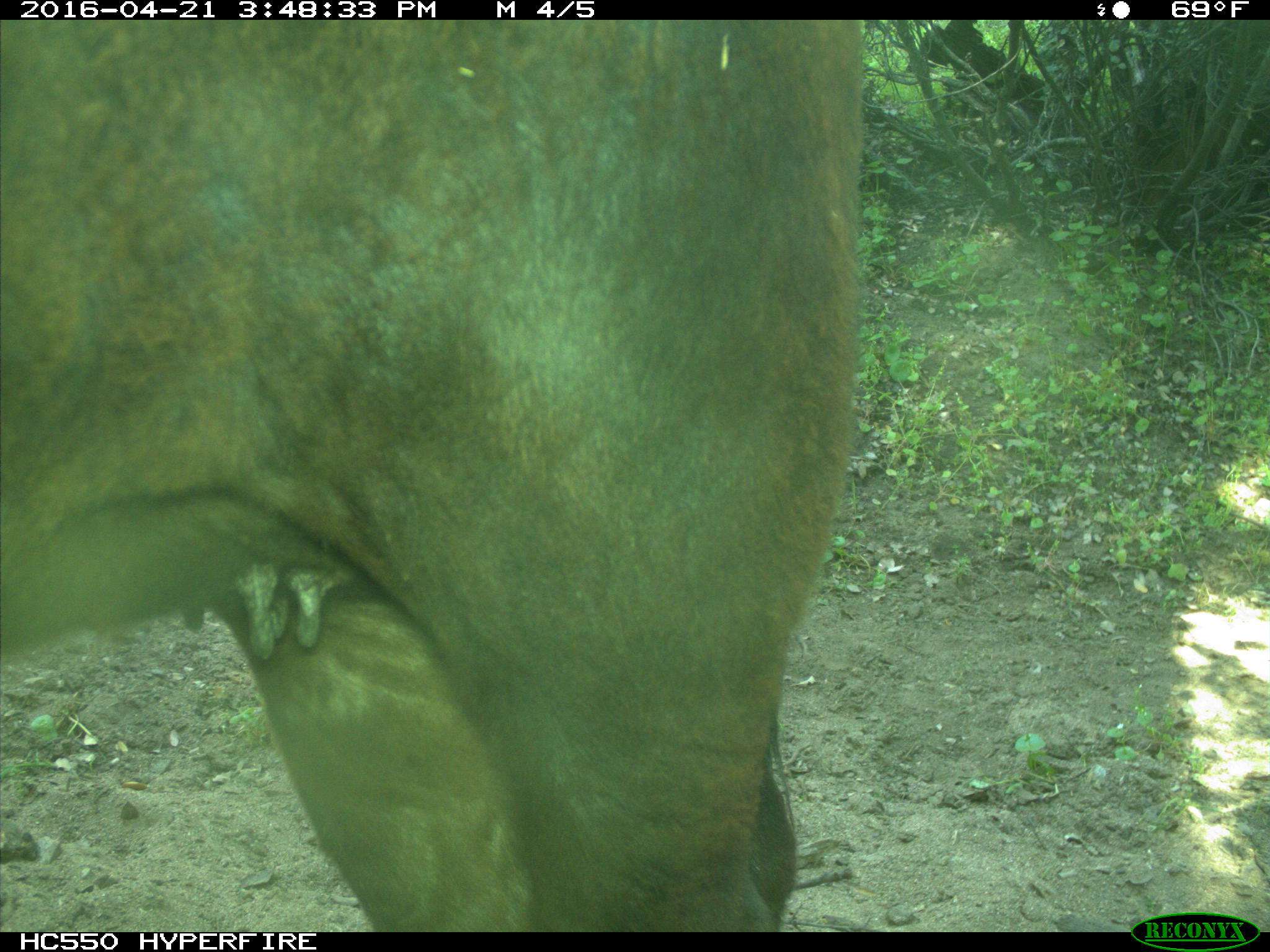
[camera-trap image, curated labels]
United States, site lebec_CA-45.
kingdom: Animalia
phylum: Chordata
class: Mammalia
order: Artiodactyla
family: Bovidae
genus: Bos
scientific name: Bos taurus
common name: domestic cow